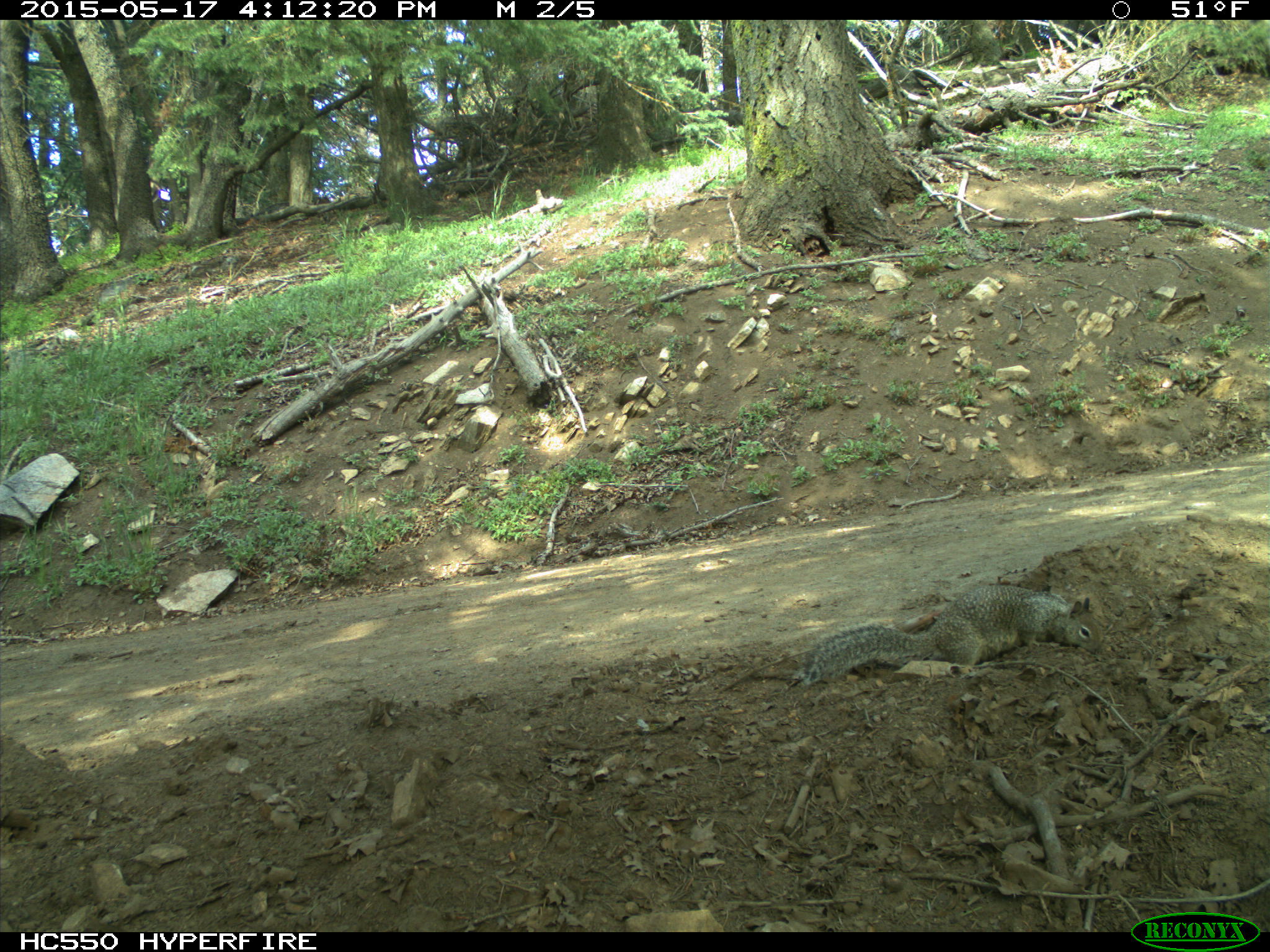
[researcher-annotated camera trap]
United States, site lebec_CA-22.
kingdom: Animalia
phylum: Chordata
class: Mammalia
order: Rodentia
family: Sciuridae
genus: Otospermophilus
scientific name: Otospermophilus beecheyi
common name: california ground squirrel